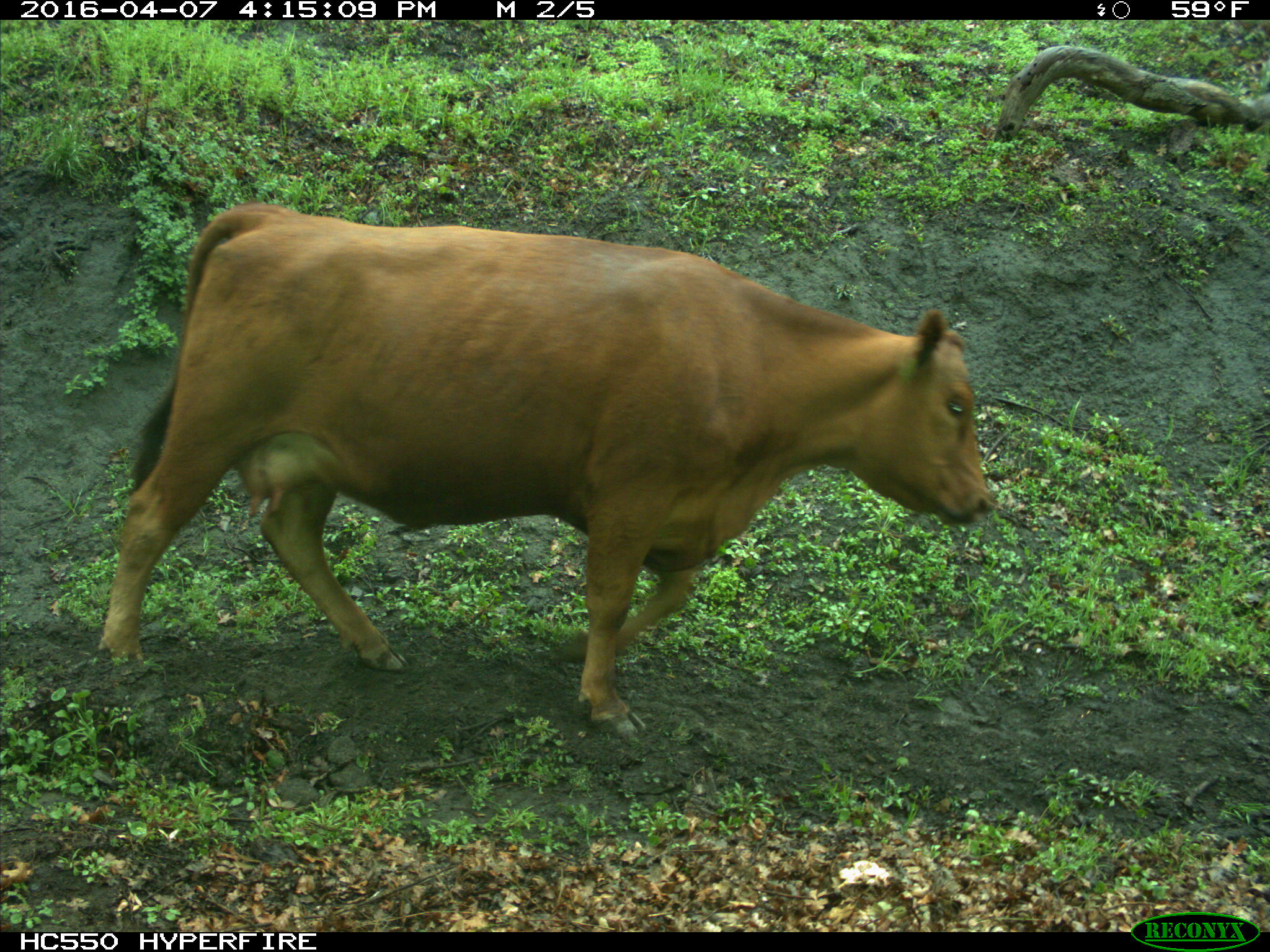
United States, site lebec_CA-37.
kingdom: Animalia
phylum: Chordata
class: Mammalia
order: Artiodactyla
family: Bovidae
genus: Bos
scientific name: Bos taurus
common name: domestic cow